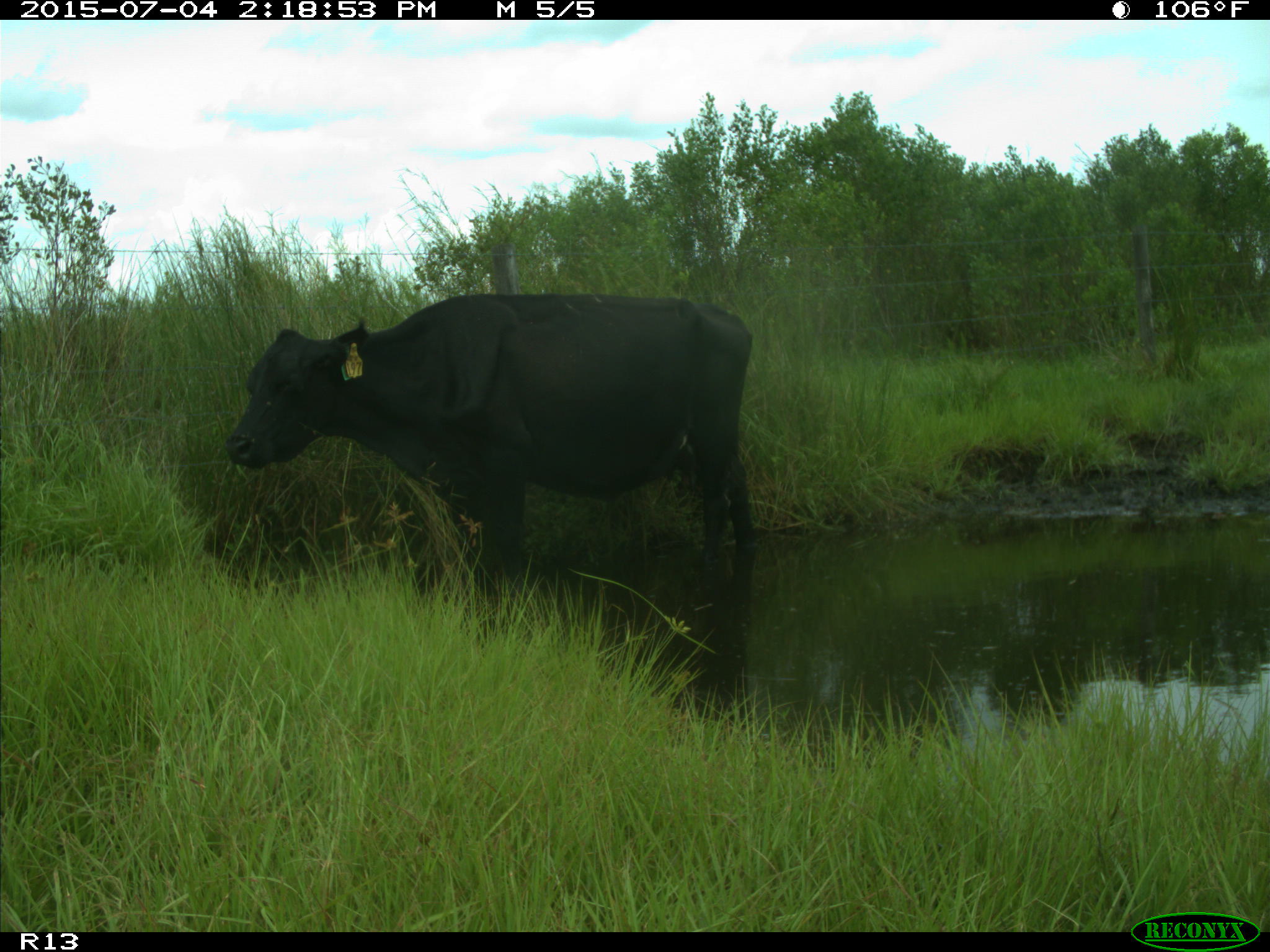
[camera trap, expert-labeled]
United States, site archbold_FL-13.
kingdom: Animalia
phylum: Chordata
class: Mammalia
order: Artiodactyla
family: Bovidae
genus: Bos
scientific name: Bos taurus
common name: domestic cow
Bos taurus (domestic cow).